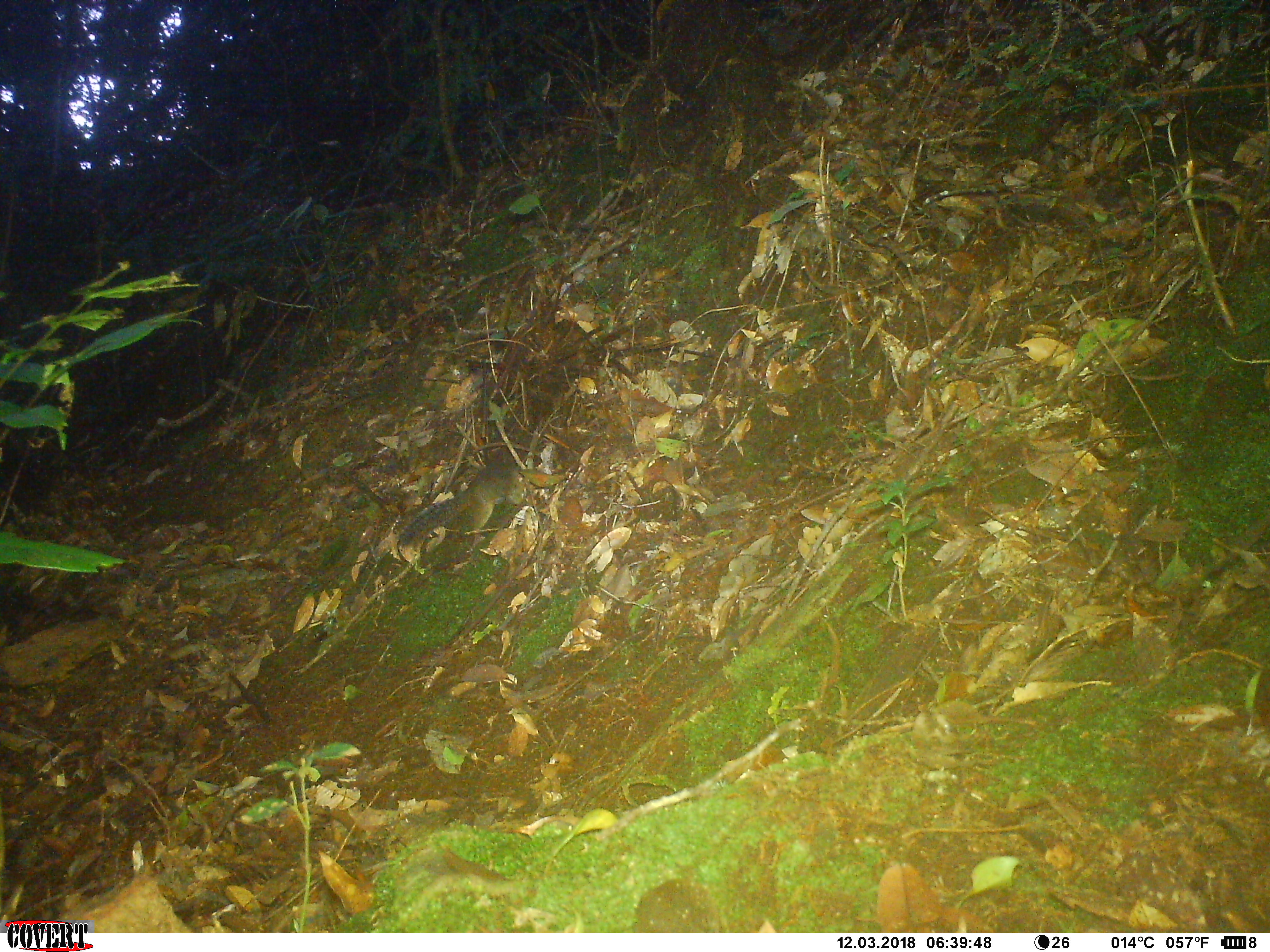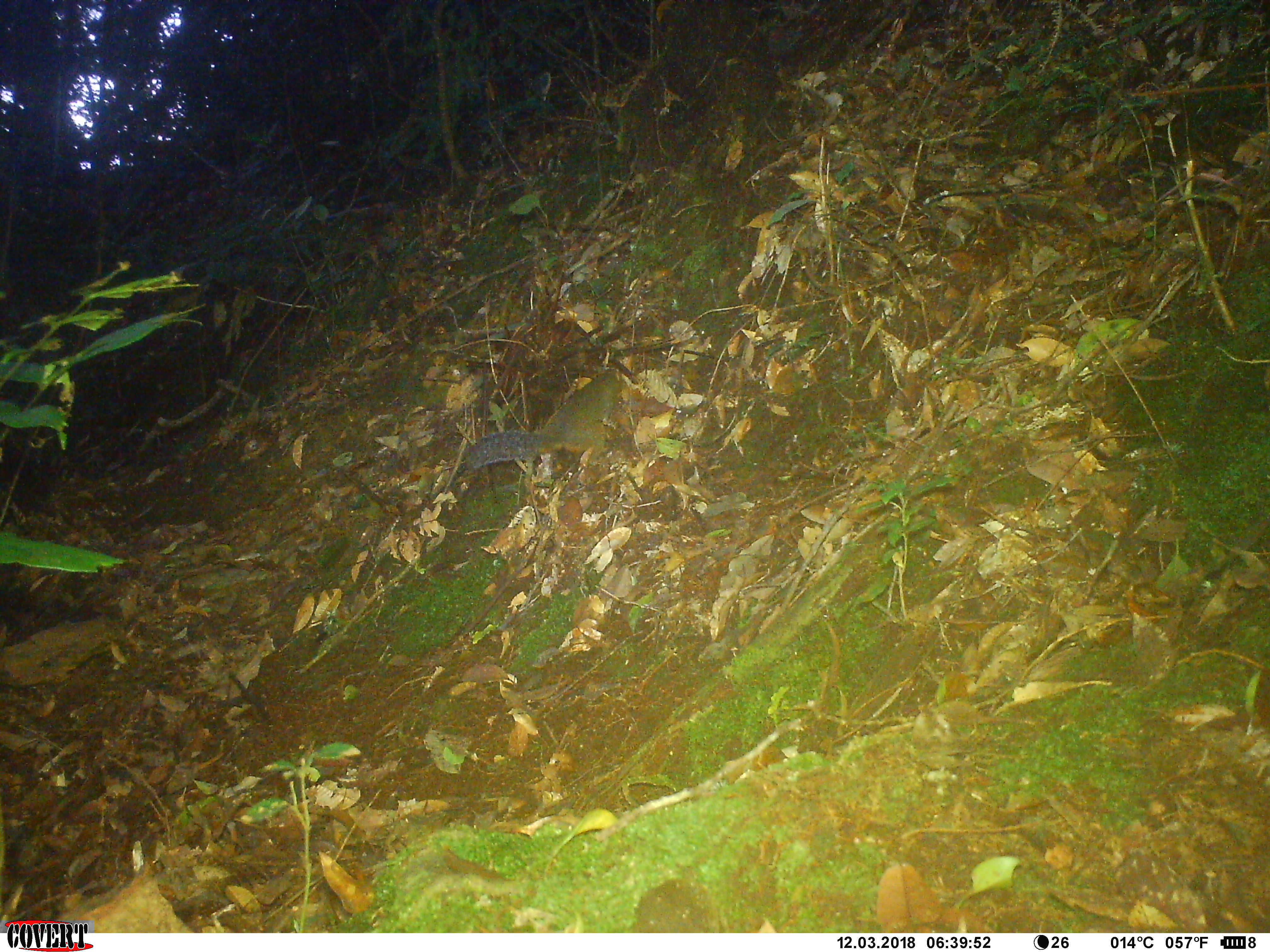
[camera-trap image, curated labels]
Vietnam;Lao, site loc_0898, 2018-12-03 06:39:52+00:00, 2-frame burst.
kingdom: Animalia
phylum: Chordata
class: Mammalia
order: Rodentia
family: Sciuridae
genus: Dremomys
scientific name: Dremomys rufigenis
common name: red-cheeked squirrel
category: red cheeked squirrel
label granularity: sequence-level